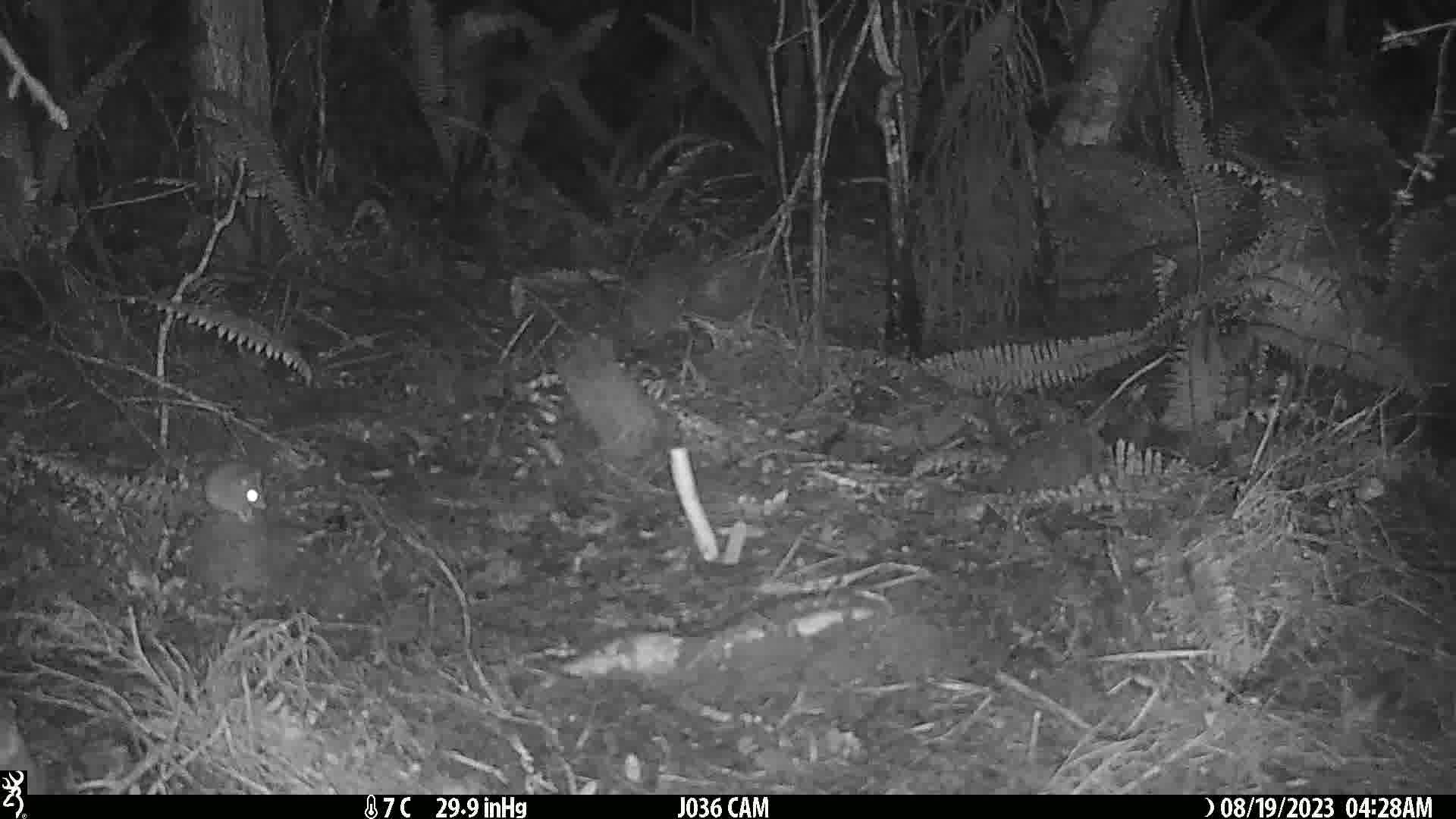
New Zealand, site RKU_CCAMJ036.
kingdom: Animalia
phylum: Chordata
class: Mammalia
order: Rodentia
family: Muridae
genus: Rattus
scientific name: Rattus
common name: rat